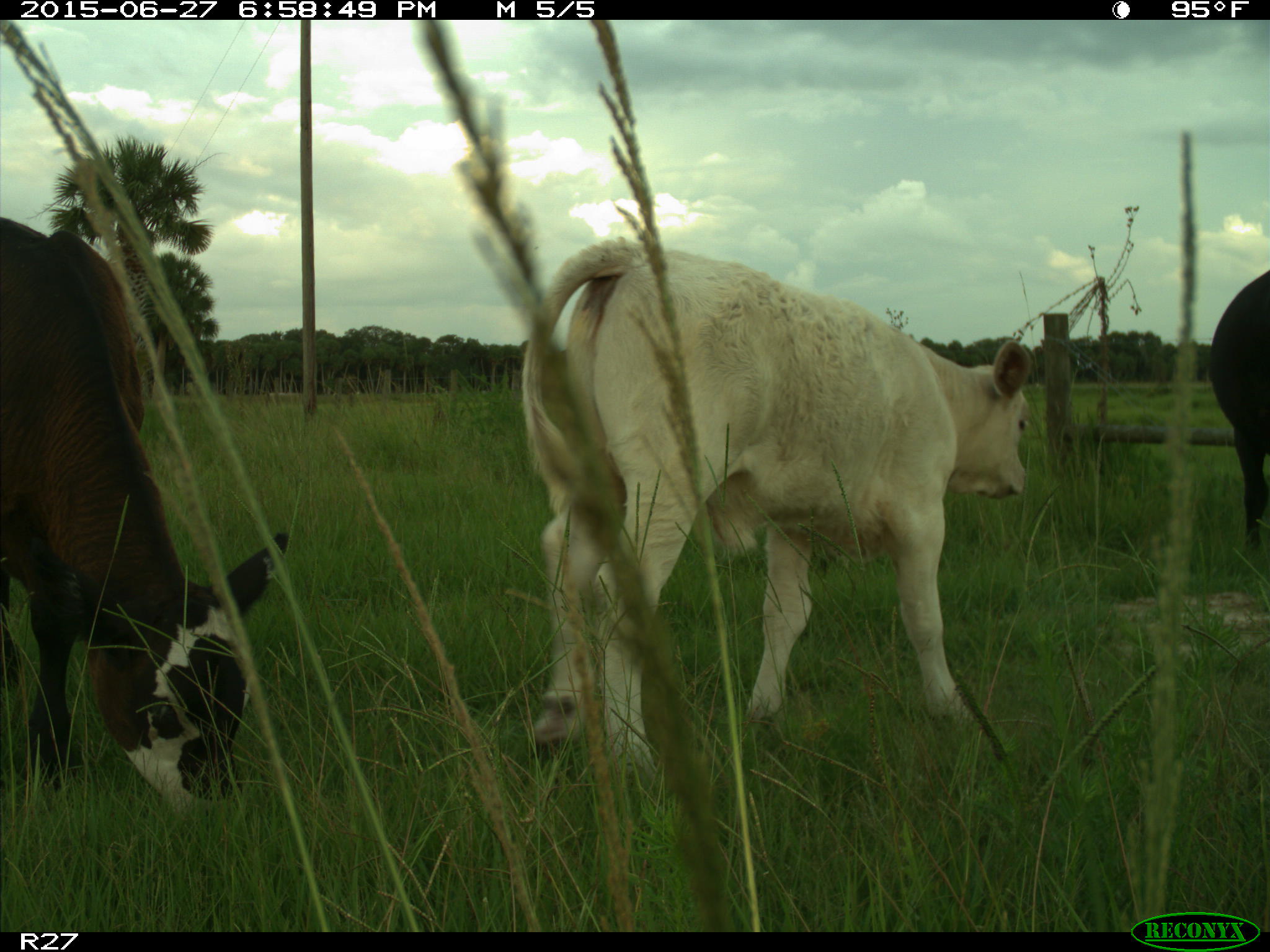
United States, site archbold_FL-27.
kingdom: Animalia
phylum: Chordata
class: Mammalia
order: Artiodactyla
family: Bovidae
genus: Bos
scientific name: Bos taurus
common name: domestic cow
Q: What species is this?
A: Bos taurus (domestic cow).